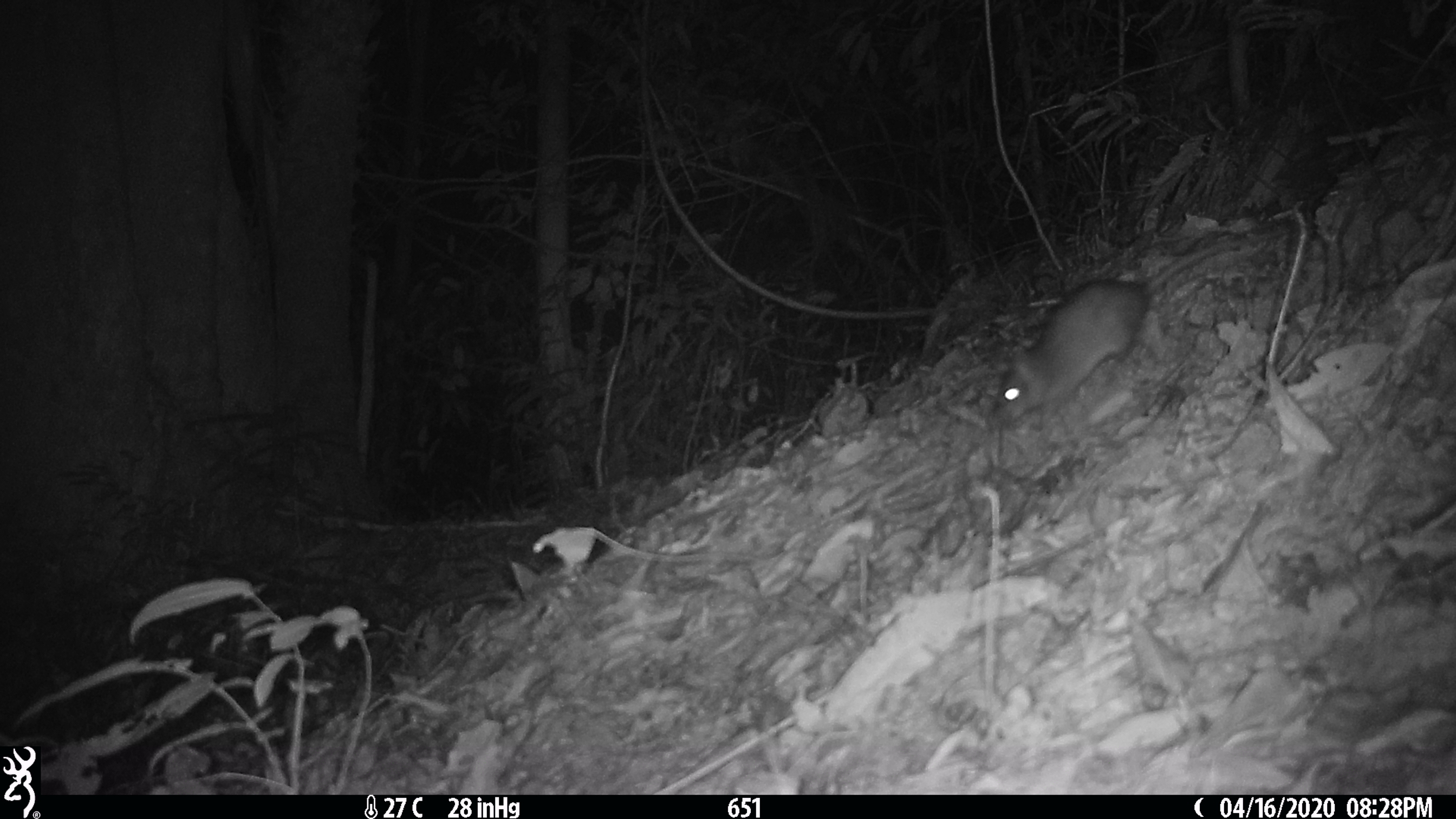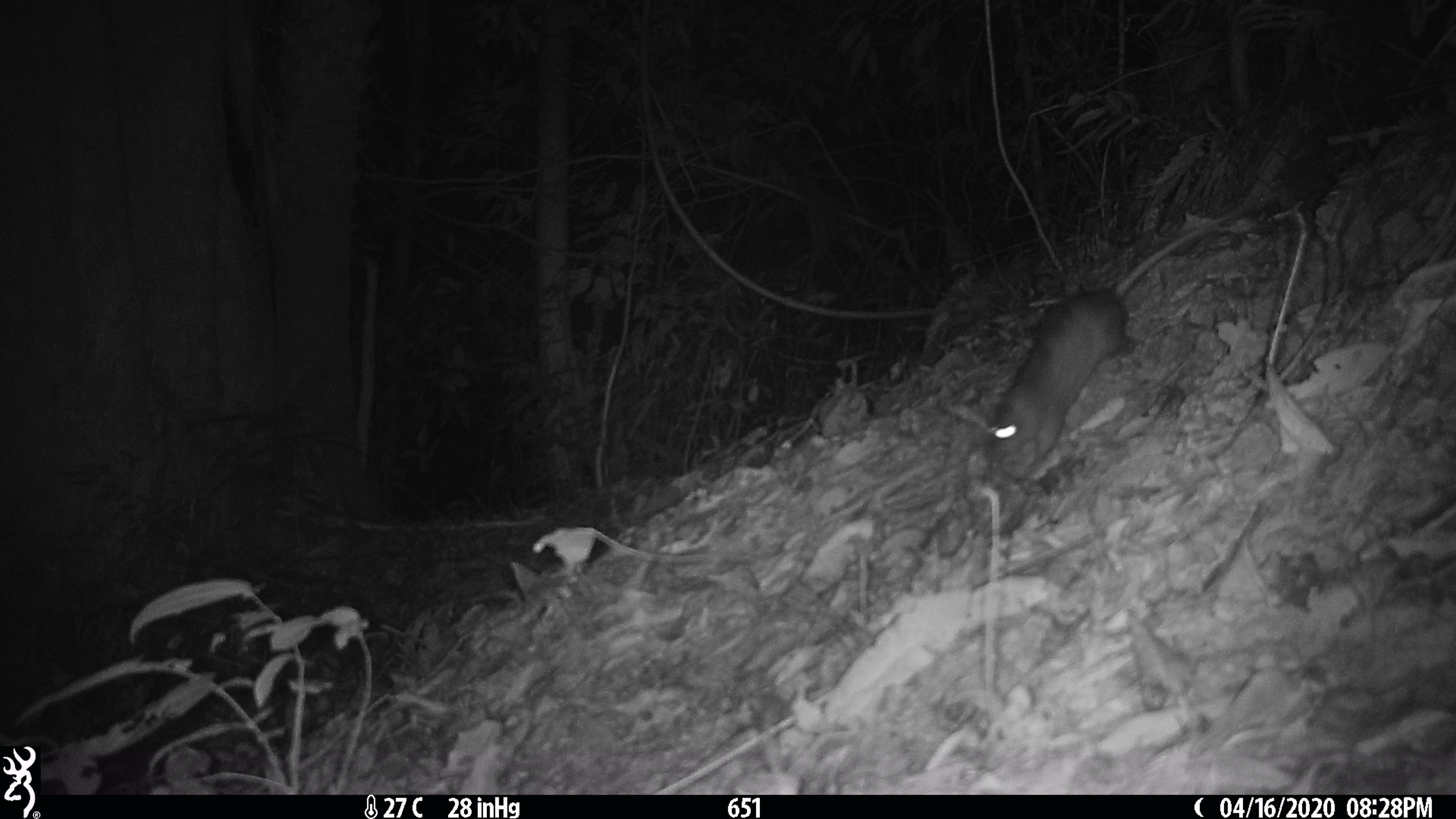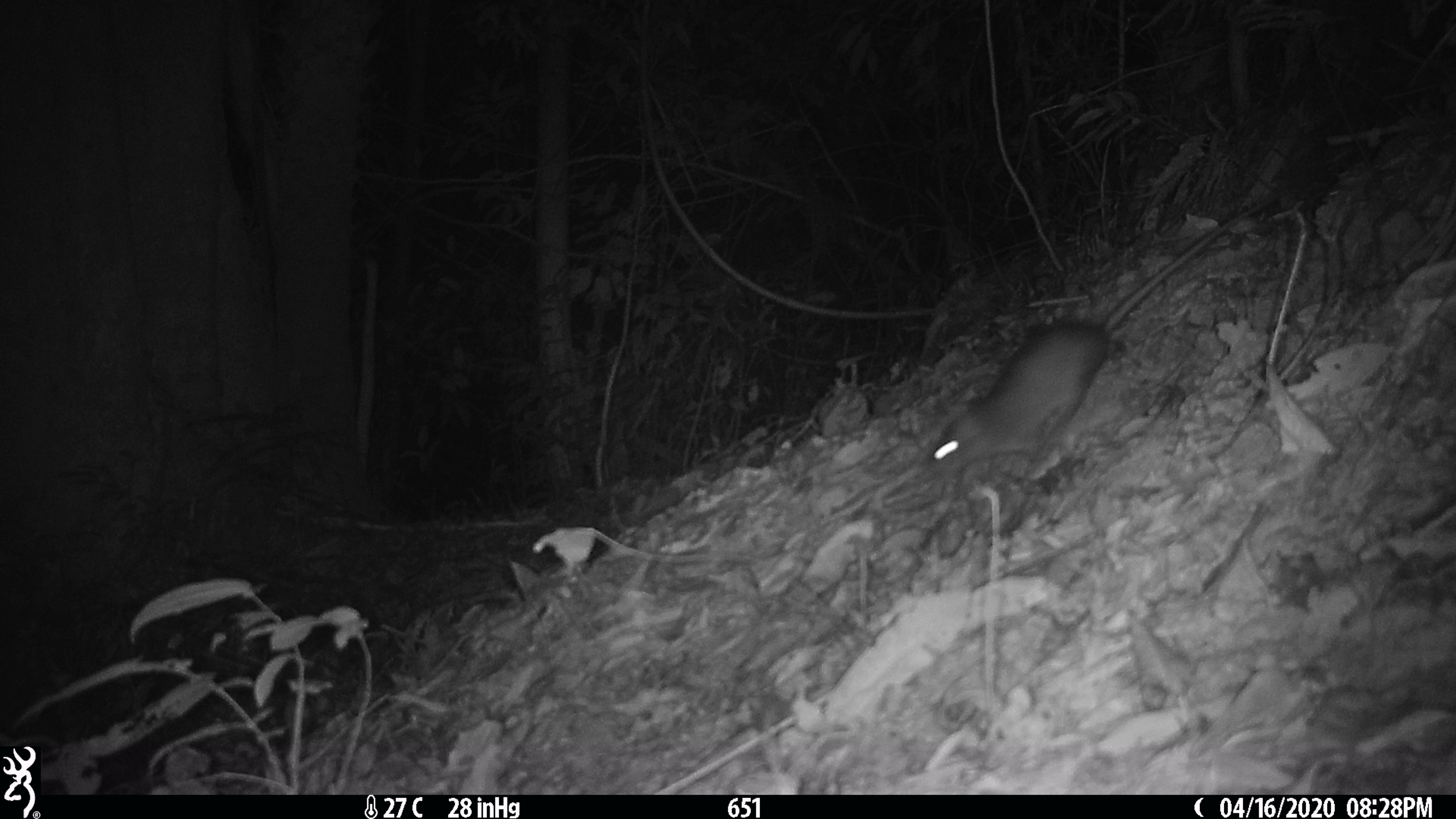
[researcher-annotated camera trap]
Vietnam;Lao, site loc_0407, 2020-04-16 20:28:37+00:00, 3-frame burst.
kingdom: Animalia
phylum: Chordata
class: Mammalia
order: Rodentia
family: Muridae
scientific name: Muridae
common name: old-world mice and rats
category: unidentified murid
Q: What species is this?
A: Unidentified murid (old-world mice and rats) (Muridae).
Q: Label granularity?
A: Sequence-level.